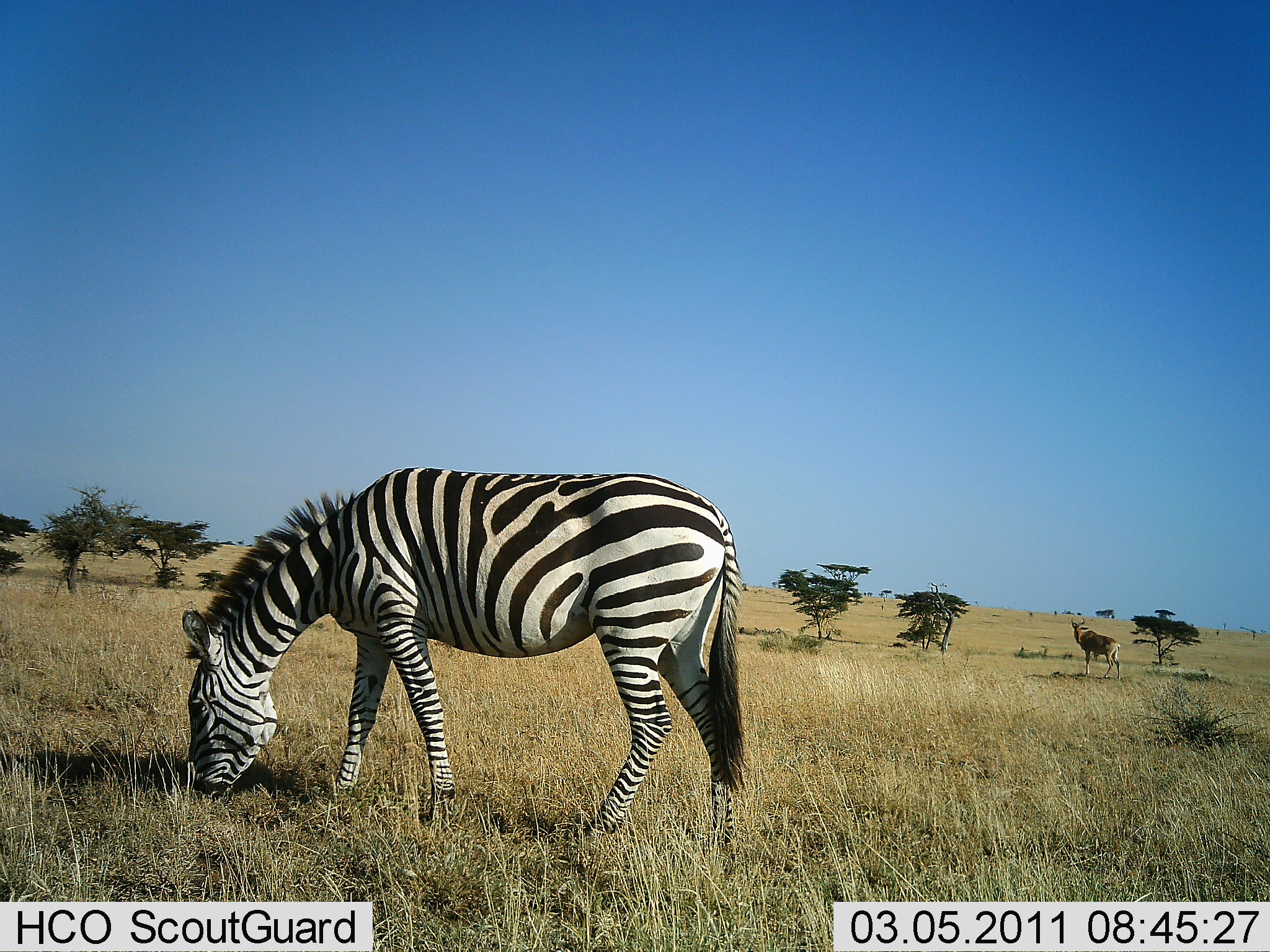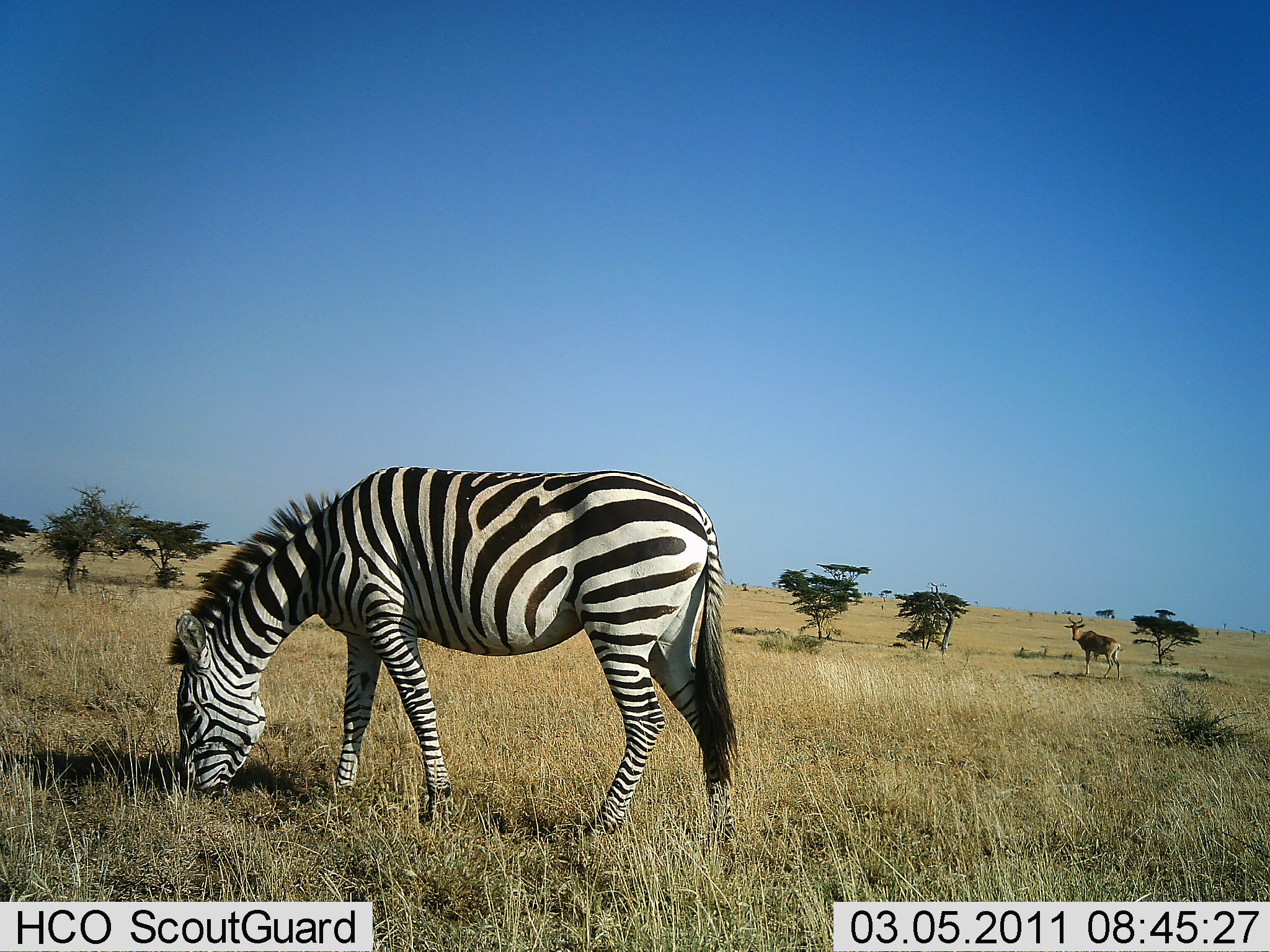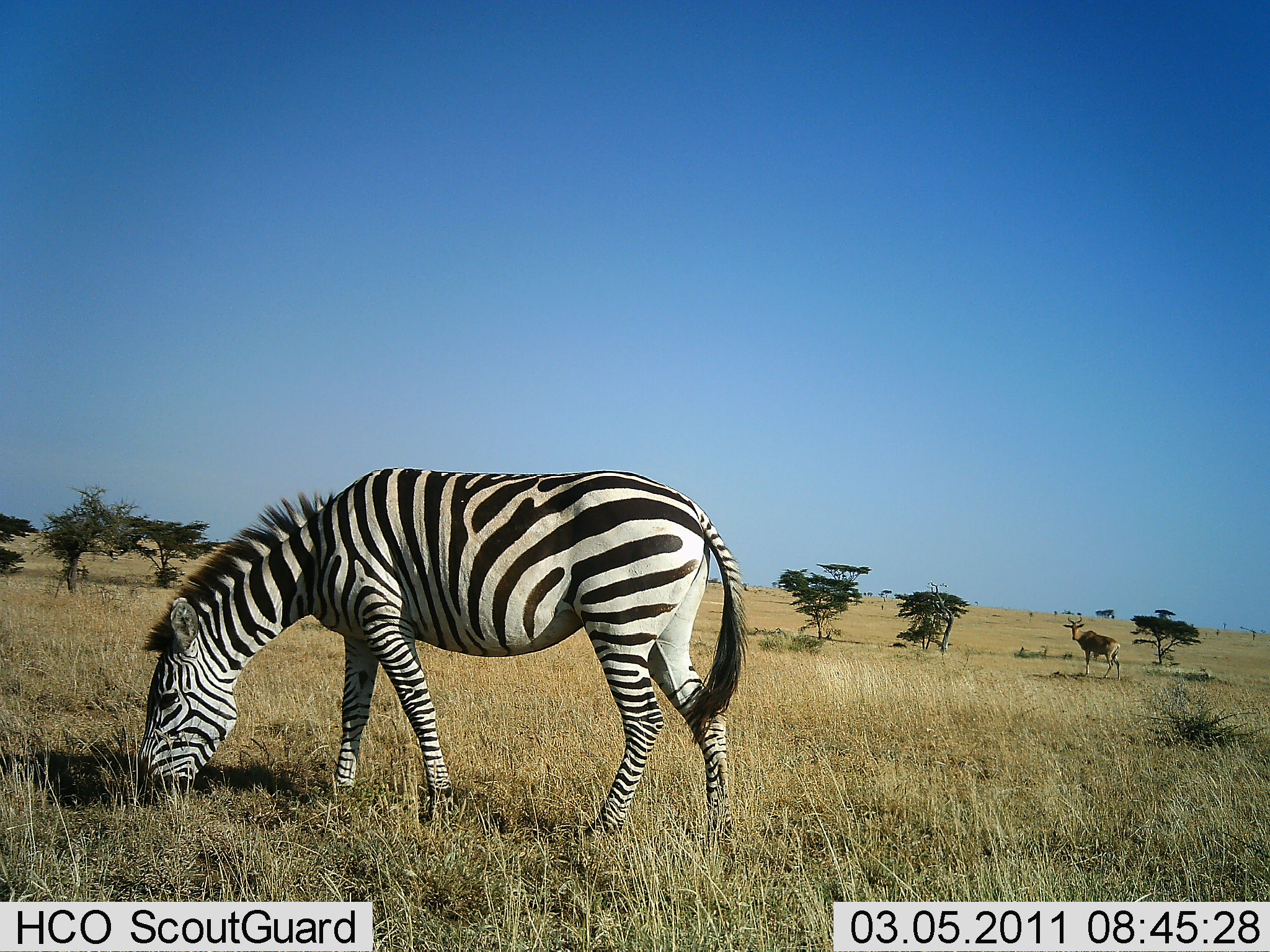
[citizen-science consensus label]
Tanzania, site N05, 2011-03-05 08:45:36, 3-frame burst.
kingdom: Animalia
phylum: Chordata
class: Mammalia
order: Artiodactyla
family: Bovidae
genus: Alcelaphus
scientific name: Alcelaphus buselaphus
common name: hartebeest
Hartebeest (Alcelaphus buselaphus), count 1. Behavior (volunteer vote fractions): standing 100%, resting 0%, moving 0%, interacting 0%. Young present (vote fraction): 0%. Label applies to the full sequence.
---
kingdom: Animalia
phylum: Chordata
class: Mammalia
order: Perissodactyla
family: Equidae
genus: Equus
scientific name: Equus quagga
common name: plains zebra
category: zebra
Zebra (plains zebra) (Equus quagga), count 1. Behavior (volunteer vote fractions): standing 18%, resting 0%, moving 0%, interacting 0%. Young present (vote fraction): 0%. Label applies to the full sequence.